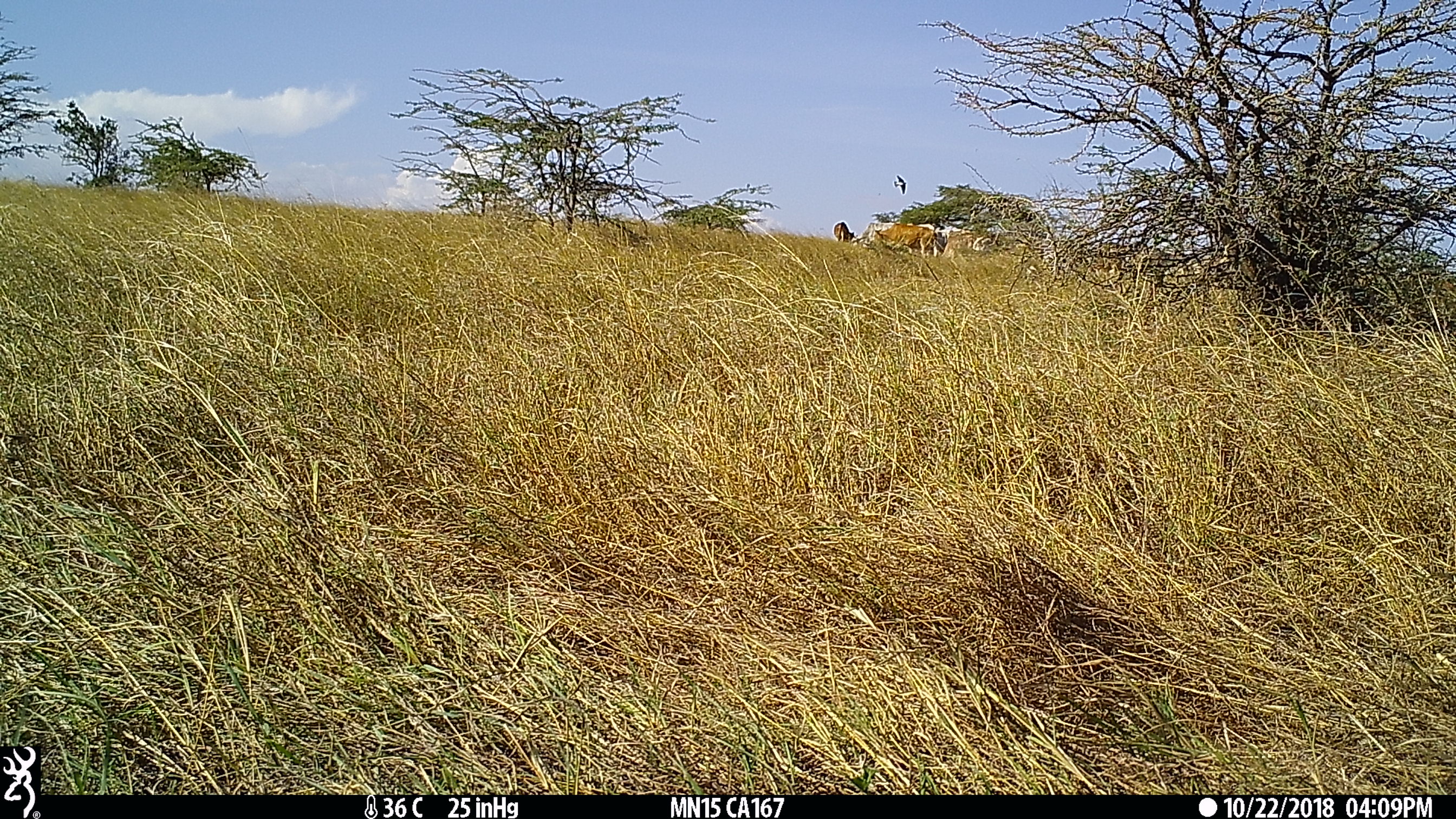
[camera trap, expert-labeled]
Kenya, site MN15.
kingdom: Animalia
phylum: Chordata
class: Mammalia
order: Artiodactyla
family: Bovidae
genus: Bos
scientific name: Bos taurus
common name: cattle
Cattle (Bos taurus).